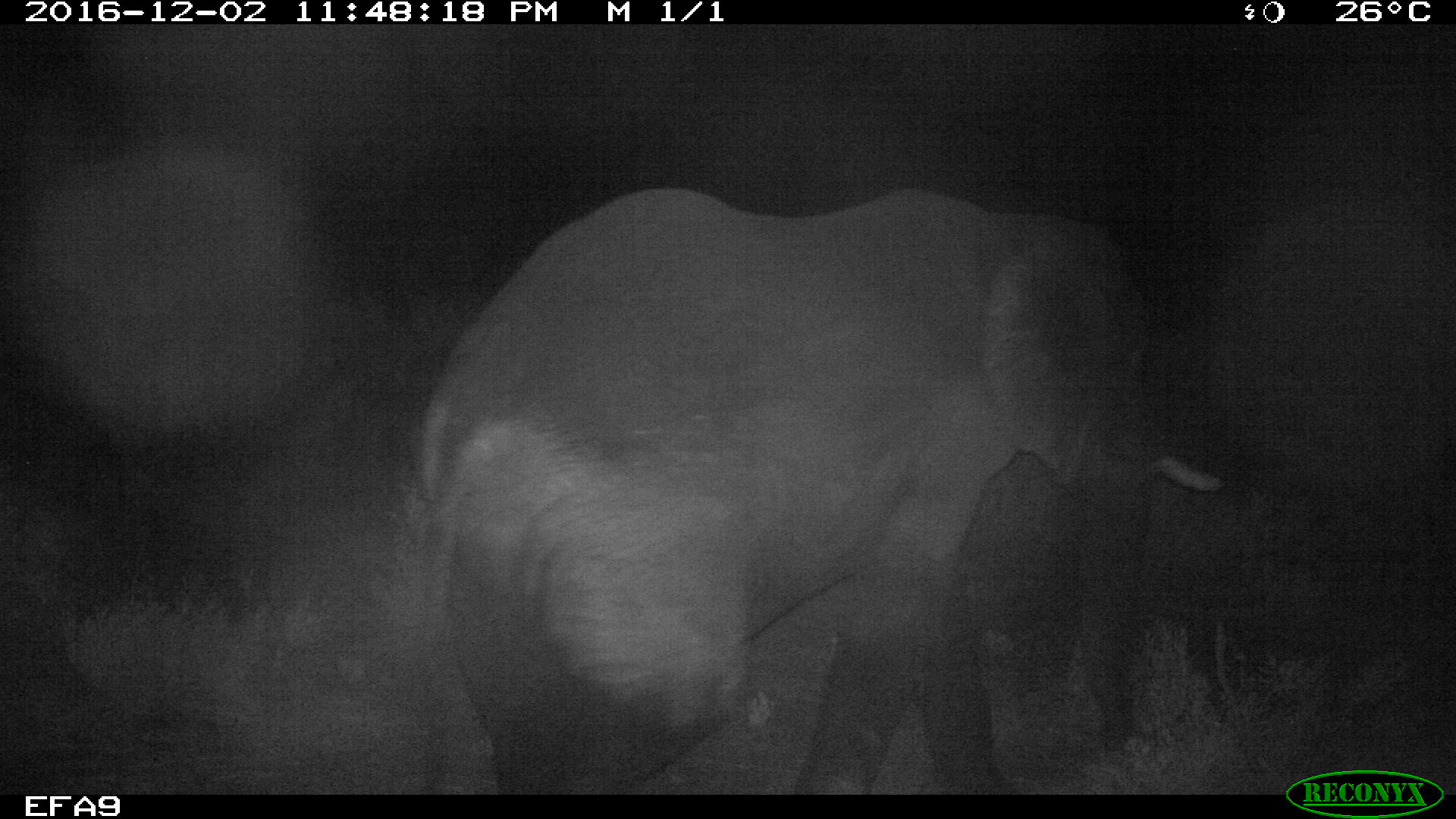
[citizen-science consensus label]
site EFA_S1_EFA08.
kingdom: Animalia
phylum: Chordata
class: Mammalia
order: Proboscidea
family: Elephantidae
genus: Loxodonta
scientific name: Loxodonta africana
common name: african bush elephant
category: elephant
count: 1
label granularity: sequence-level